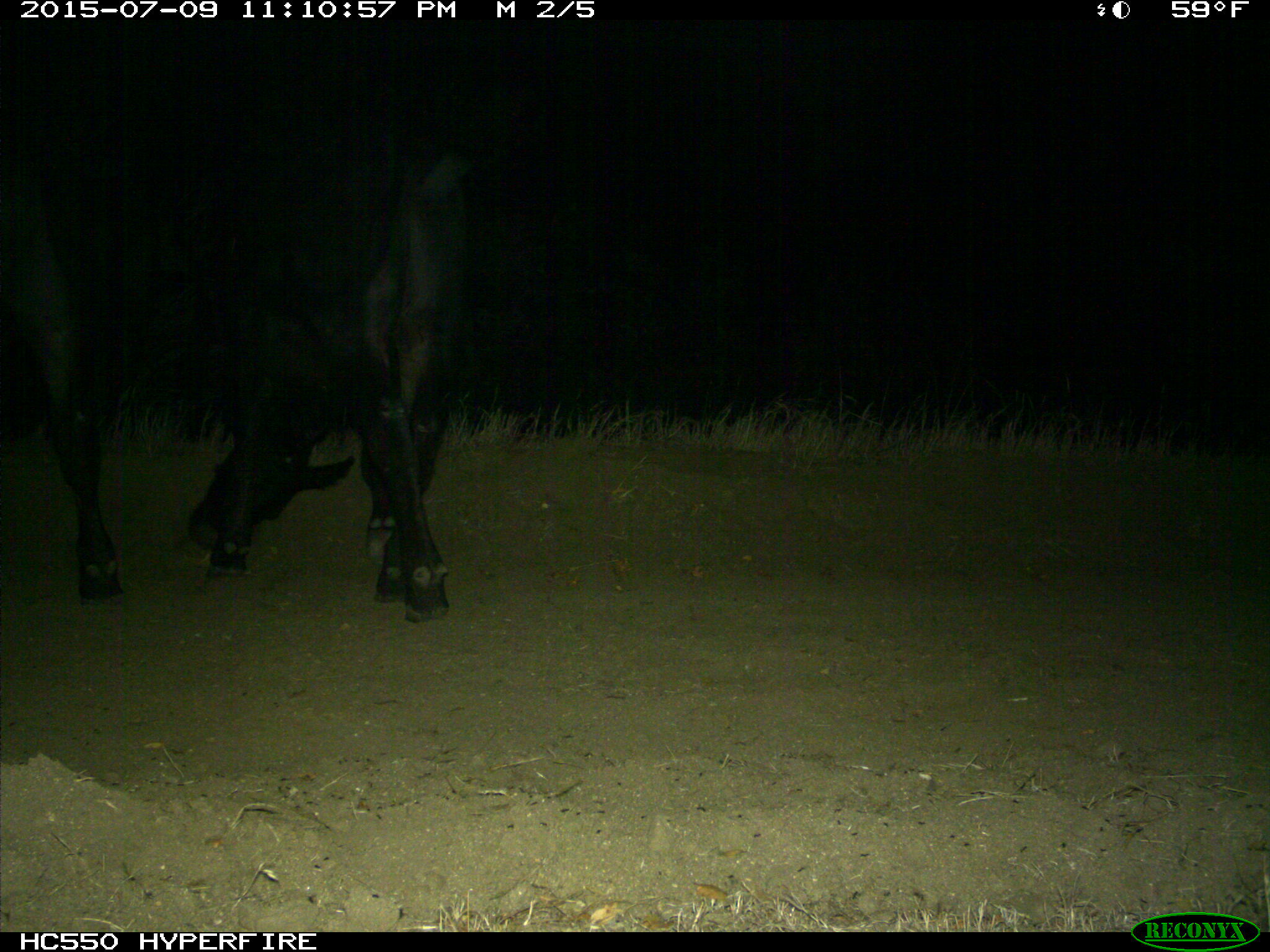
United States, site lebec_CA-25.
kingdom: Animalia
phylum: Chordata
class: Mammalia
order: Artiodactyla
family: Bovidae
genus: Bos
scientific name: Bos taurus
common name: domestic cow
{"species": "Bos taurus (domestic cow)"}